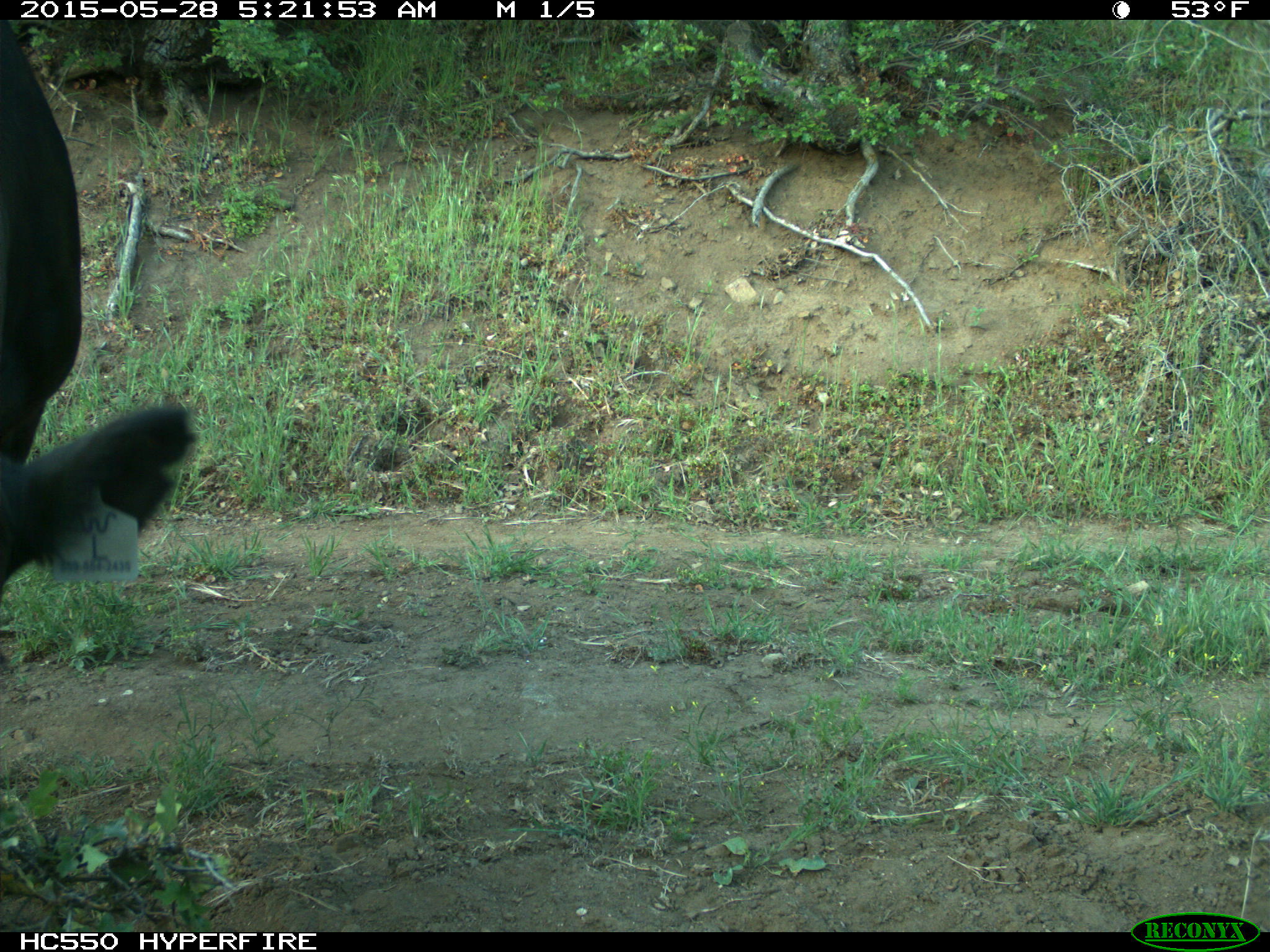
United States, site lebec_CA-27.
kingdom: Animalia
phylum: Chordata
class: Mammalia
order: Artiodactyla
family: Bovidae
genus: Bos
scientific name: Bos taurus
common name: domestic cow